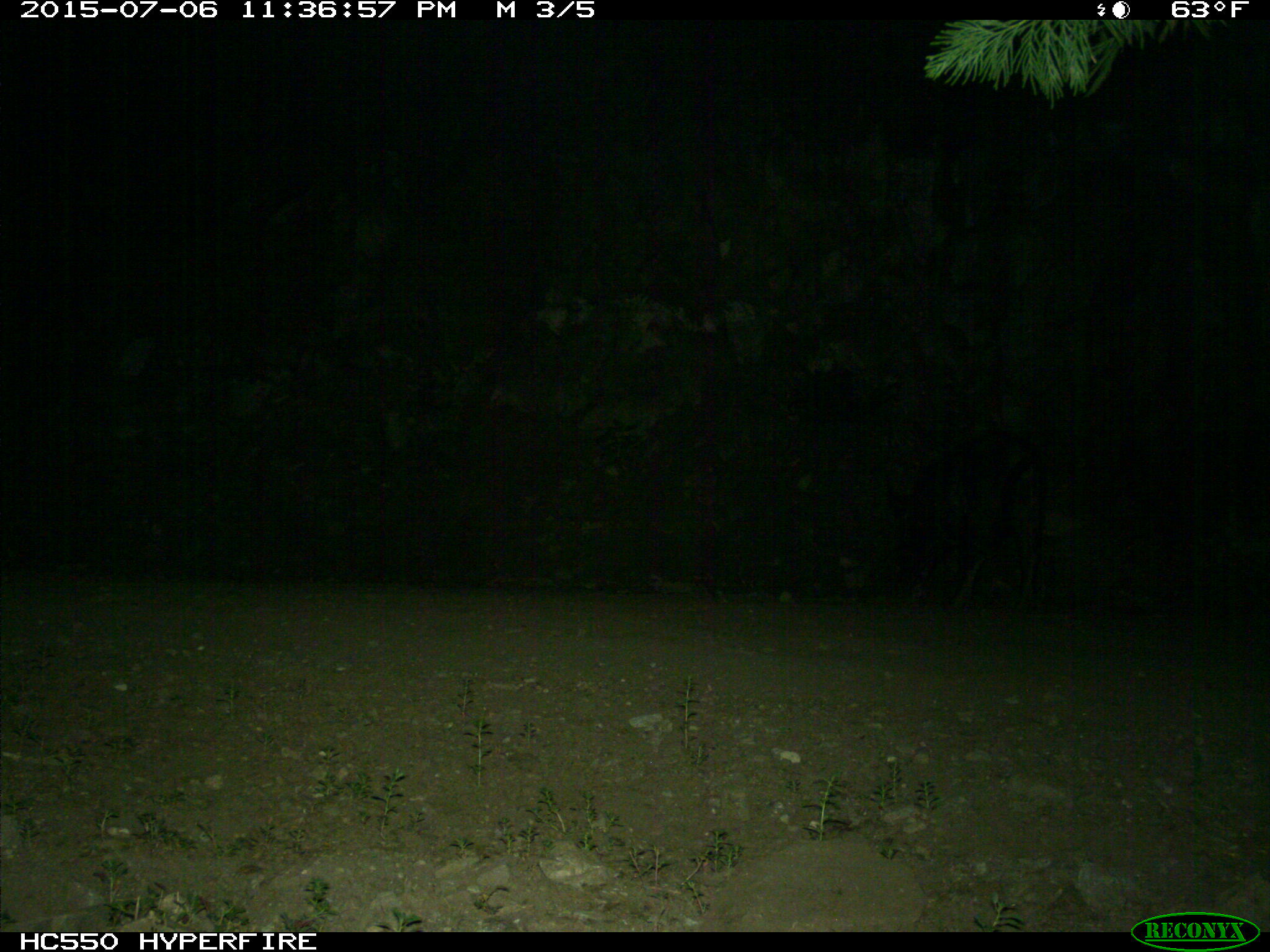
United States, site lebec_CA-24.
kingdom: Animalia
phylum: Chordata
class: Mammalia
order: Artiodactyla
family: Suidae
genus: Sus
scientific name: Sus scrofa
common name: wild boar